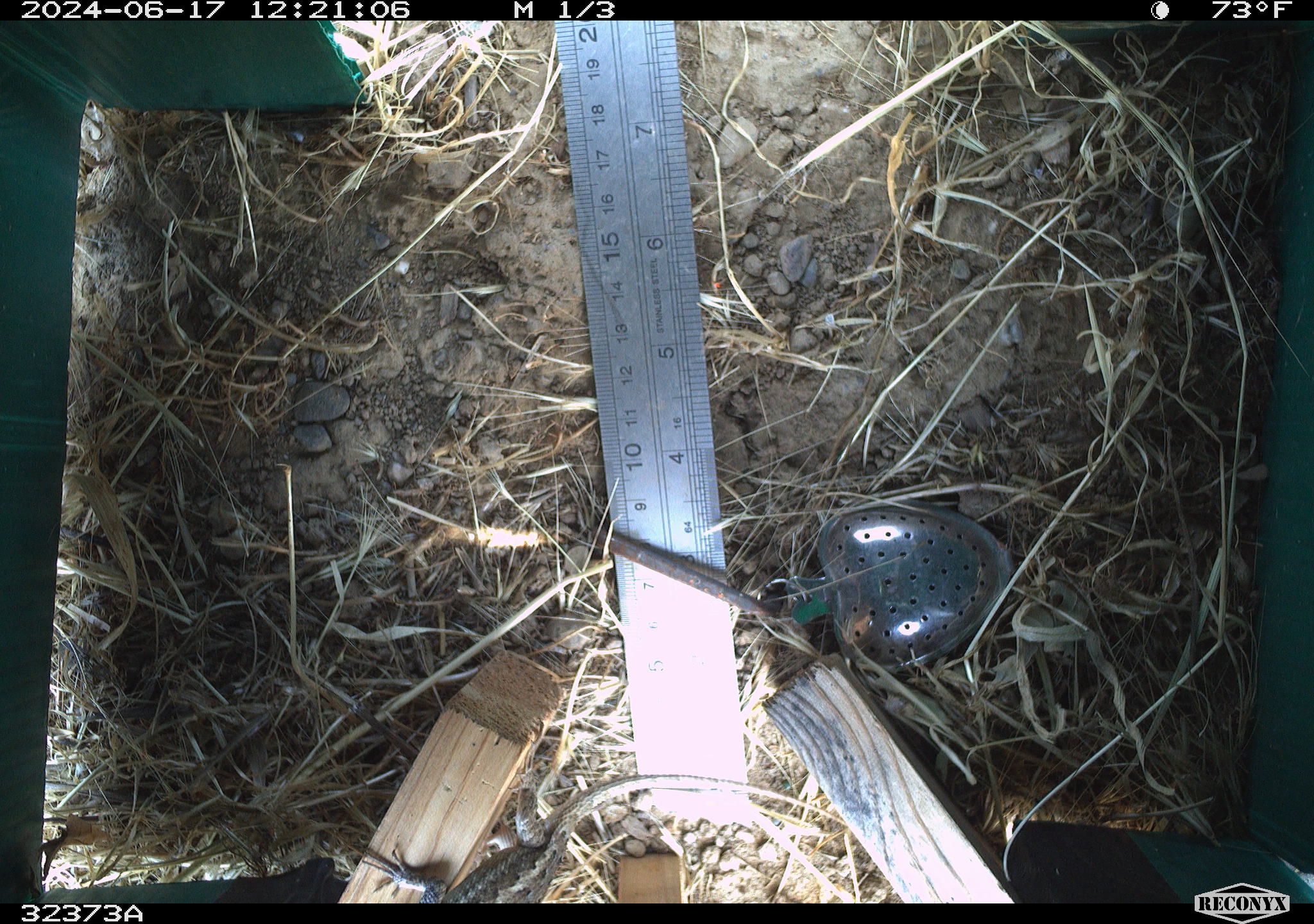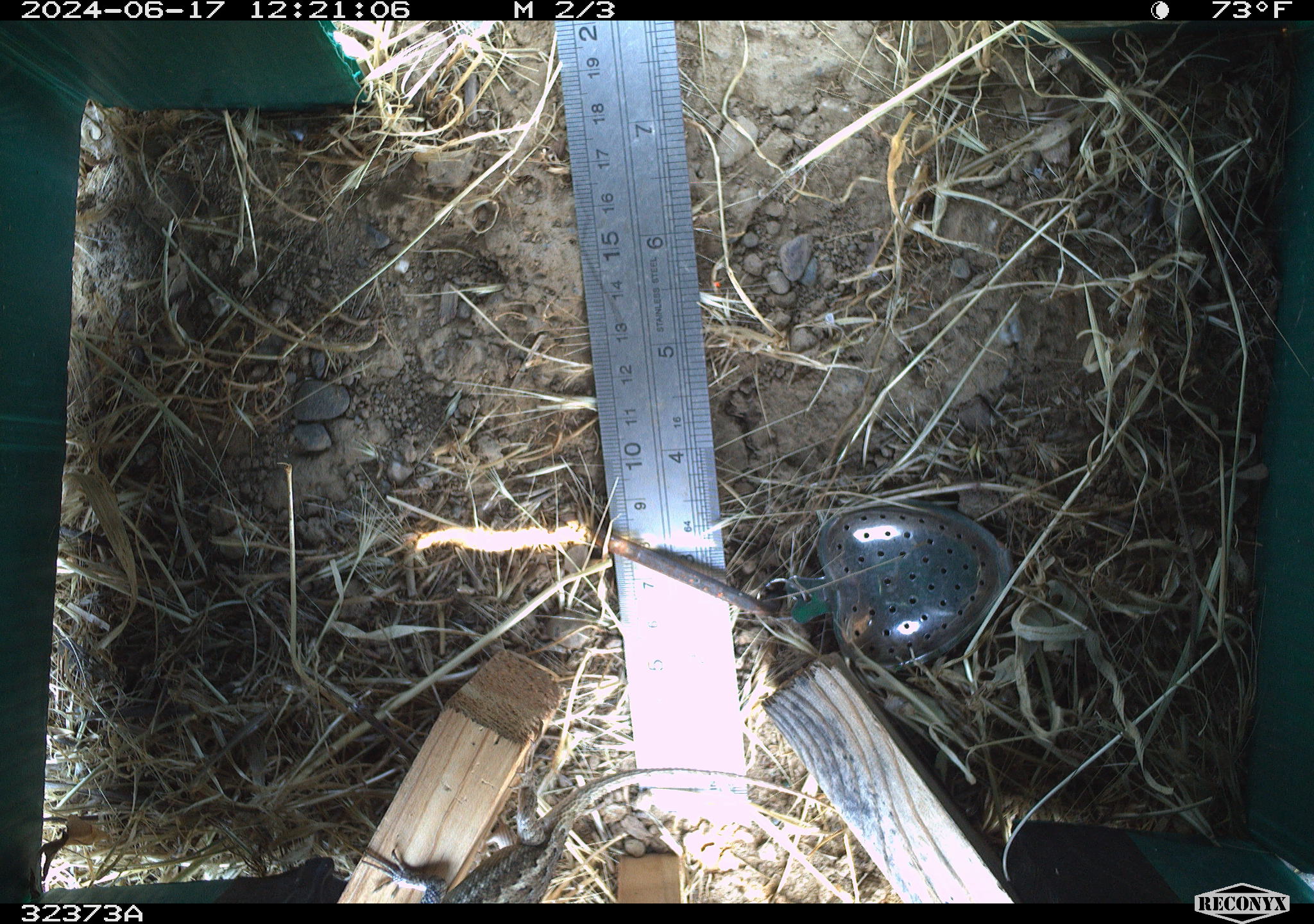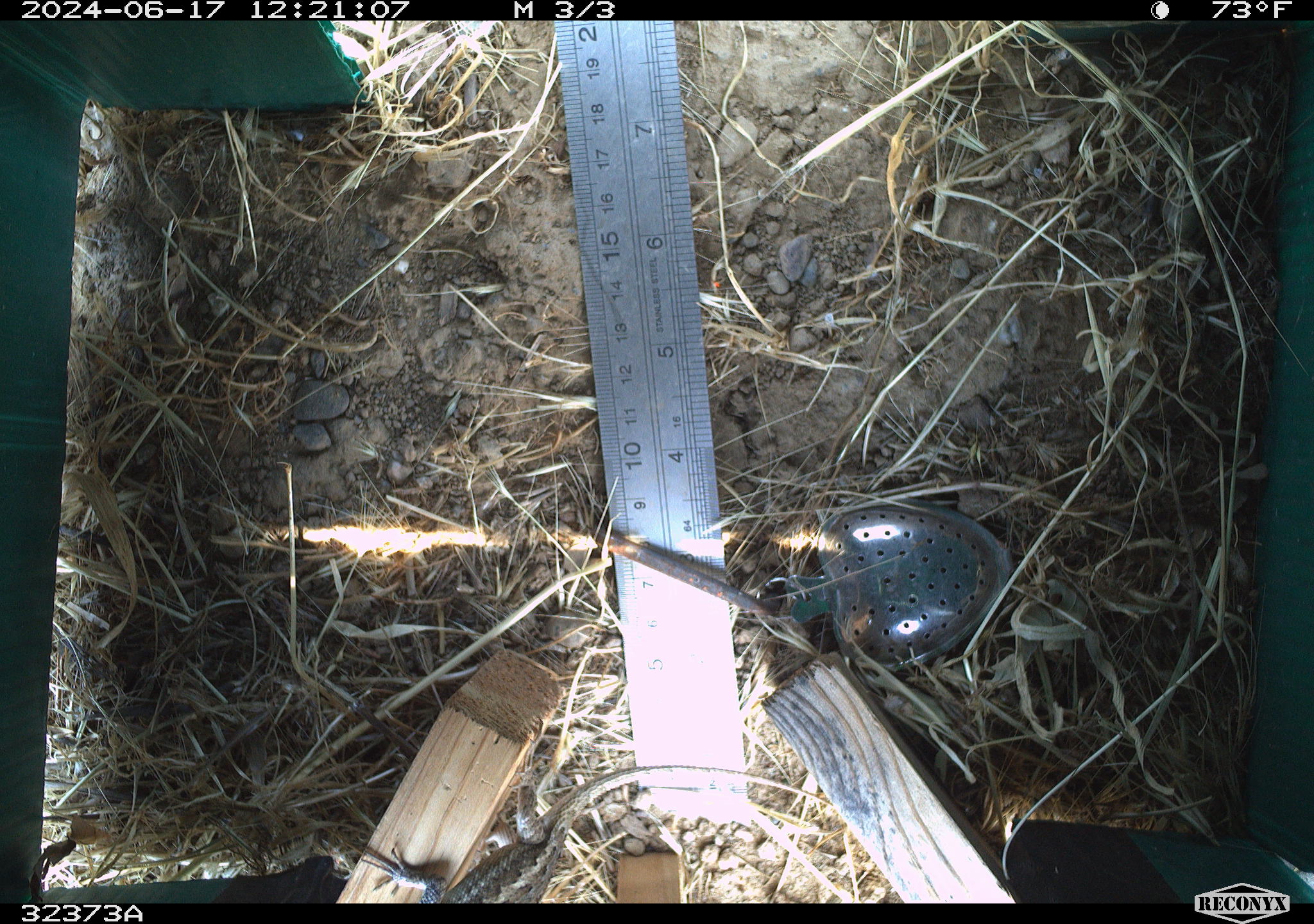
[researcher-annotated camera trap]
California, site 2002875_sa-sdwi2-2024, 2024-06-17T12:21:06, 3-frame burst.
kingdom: Animalia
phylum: Chordata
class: Reptilia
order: Squamata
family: Phrynosomatidae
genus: Sceloporus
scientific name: Sceloporus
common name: spiny lizards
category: sceloporus species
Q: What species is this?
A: Sceloporus species (spiny lizards) (Sceloporus).